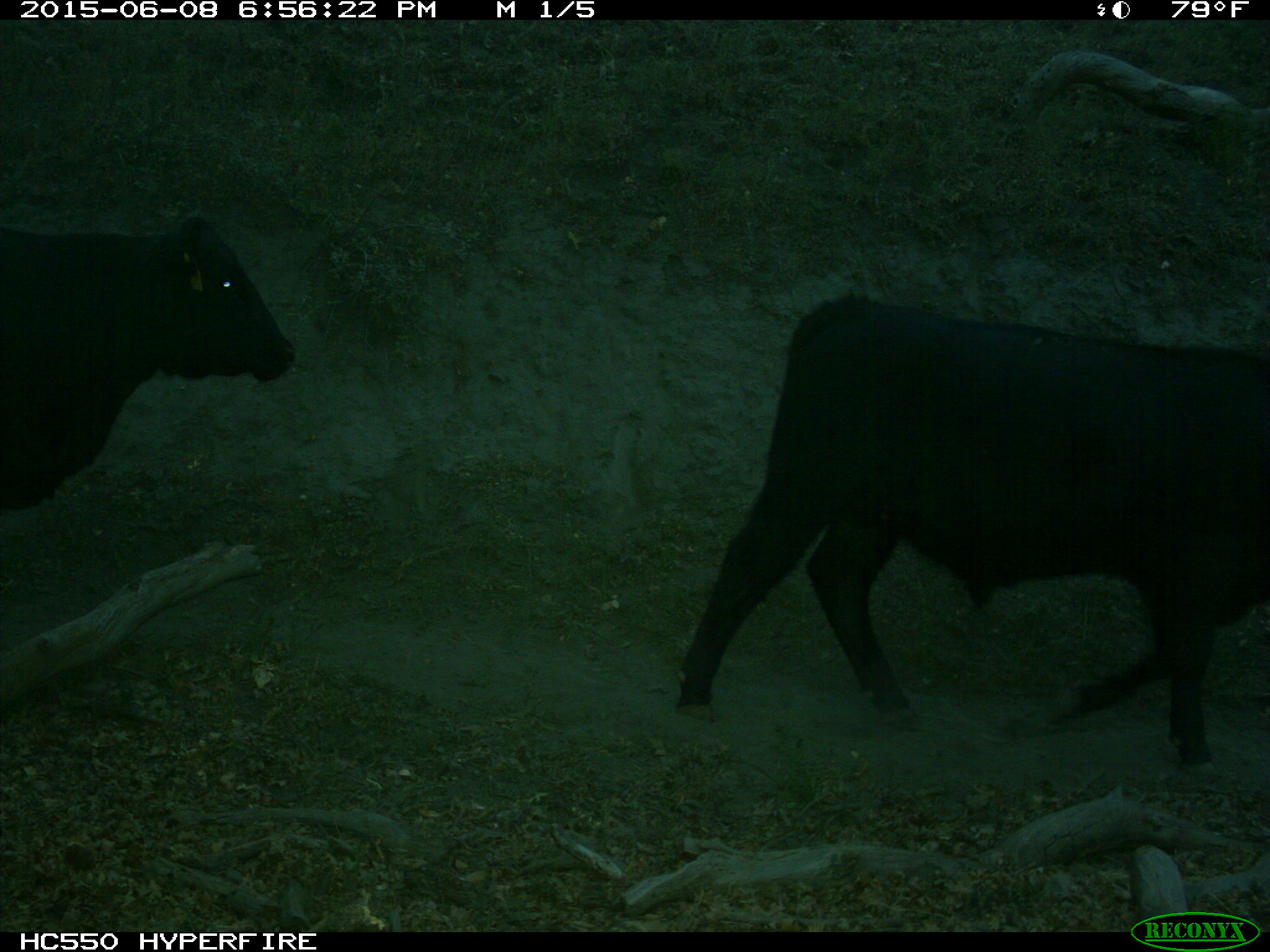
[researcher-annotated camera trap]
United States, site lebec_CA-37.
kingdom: Animalia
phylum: Chordata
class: Mammalia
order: Artiodactyla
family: Bovidae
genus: Bos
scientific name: Bos taurus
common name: domestic cow